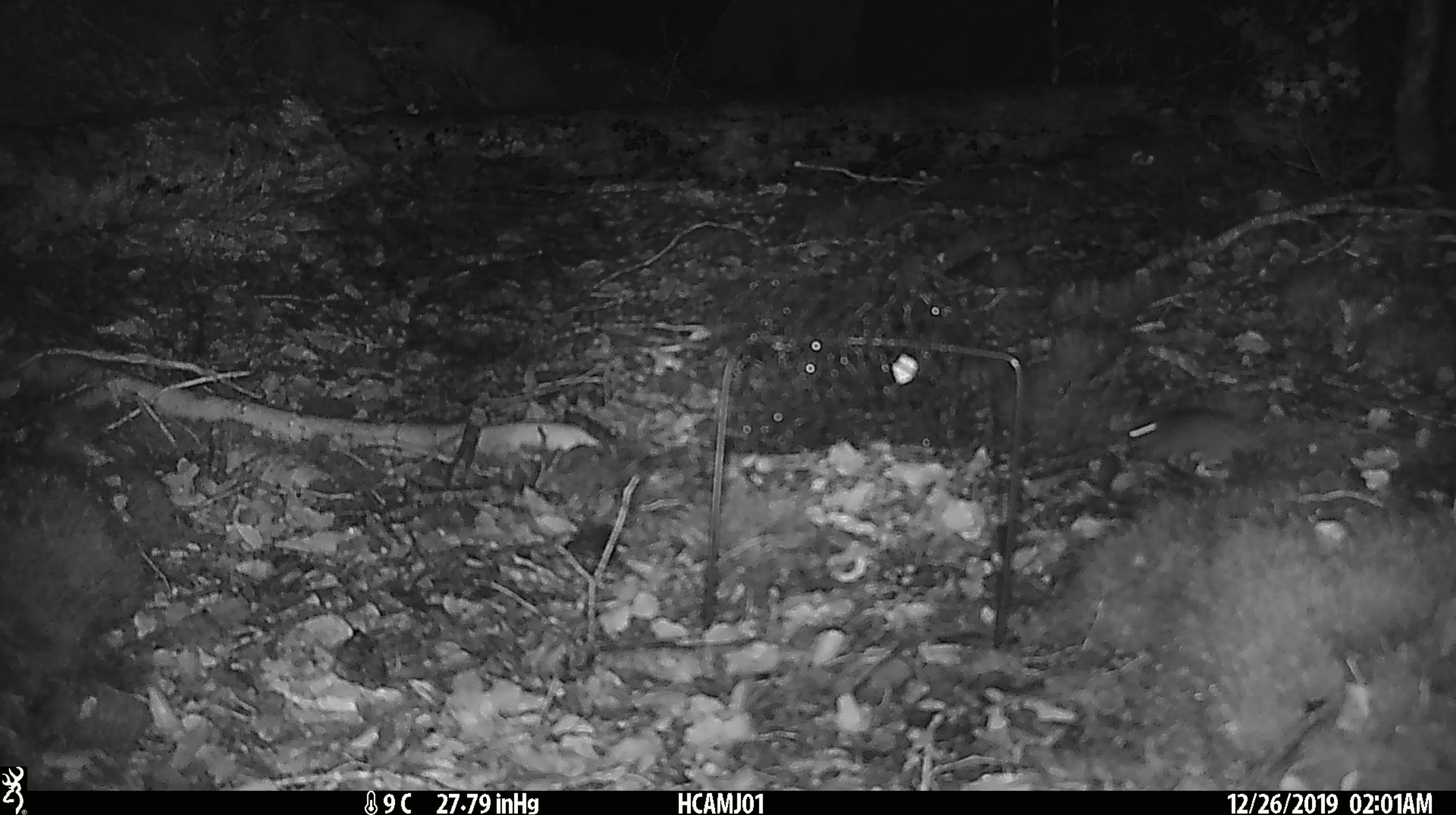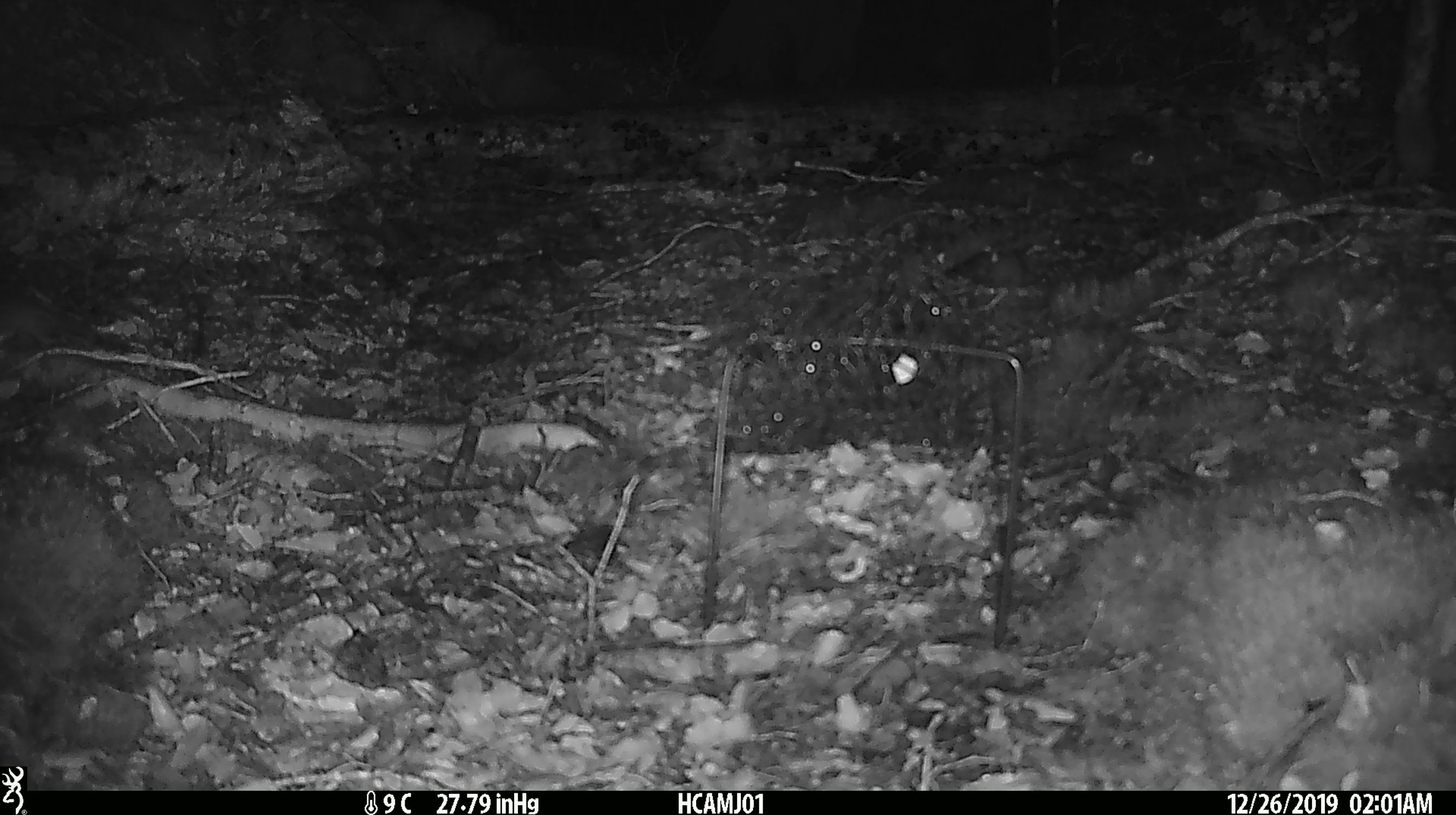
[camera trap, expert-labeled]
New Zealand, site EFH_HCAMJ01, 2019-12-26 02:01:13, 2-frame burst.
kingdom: Animalia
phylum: Chordata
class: Mammalia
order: Rodentia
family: Muridae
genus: Mus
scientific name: Mus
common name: mouse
Mouse (Mus).